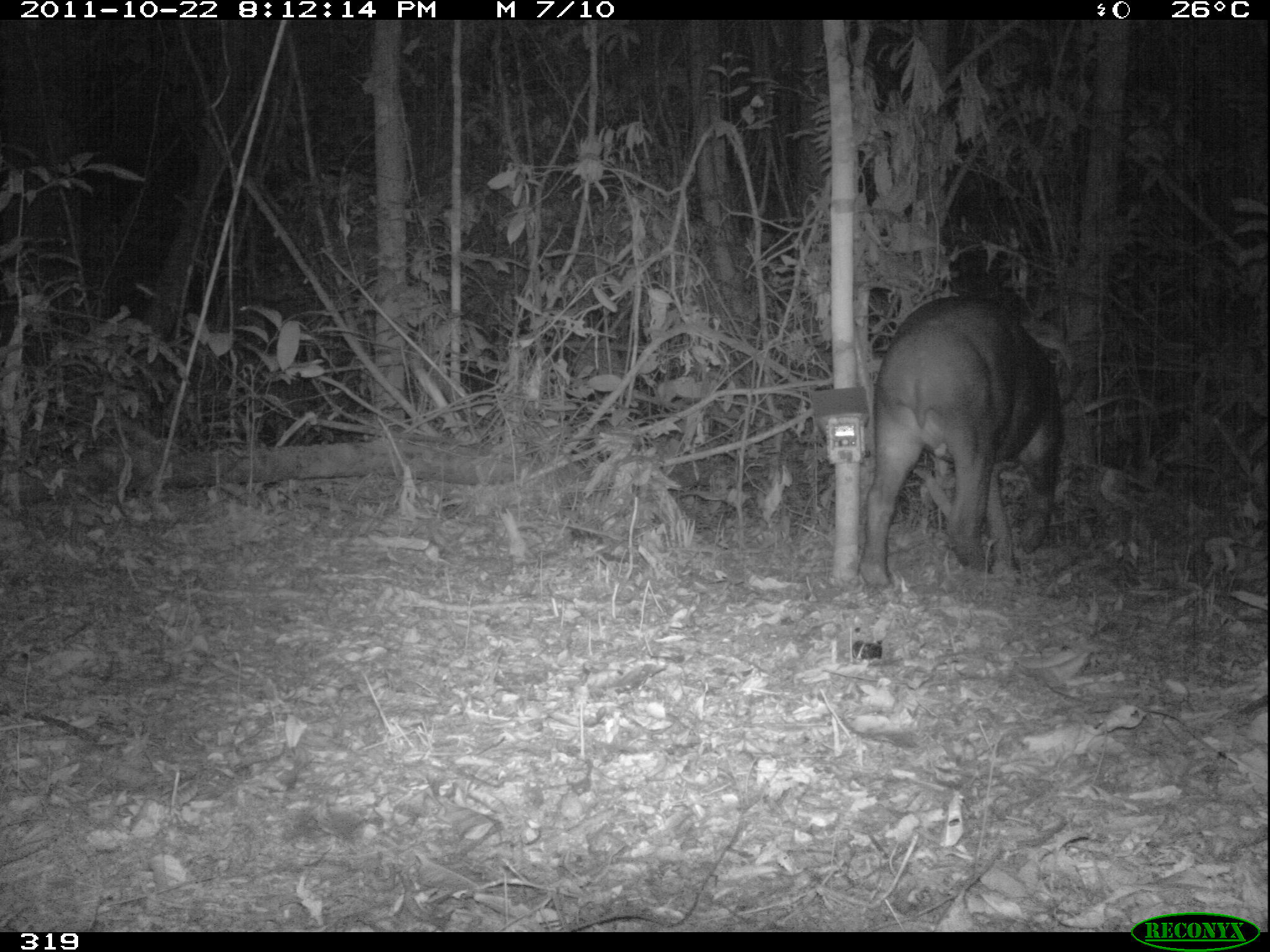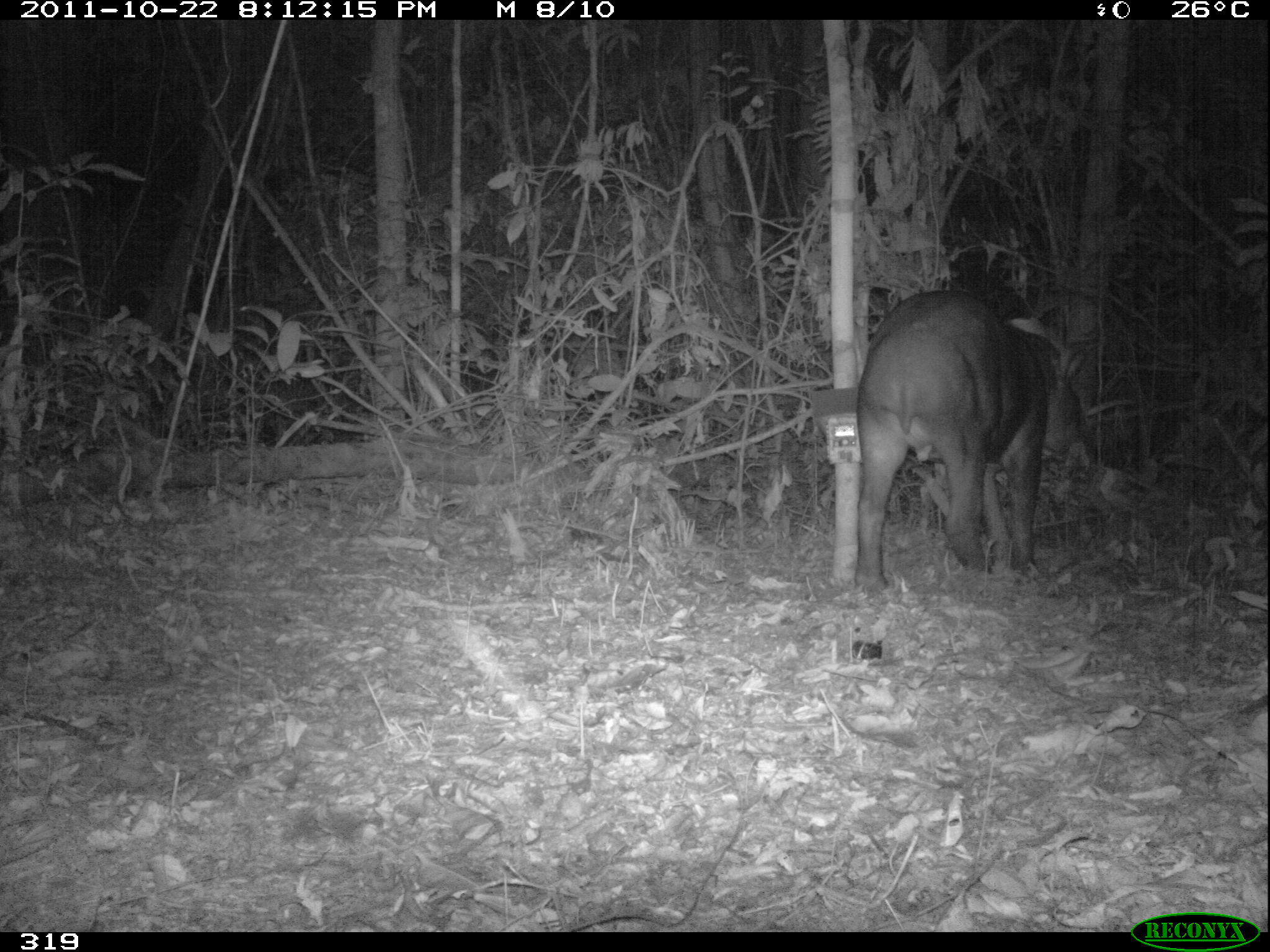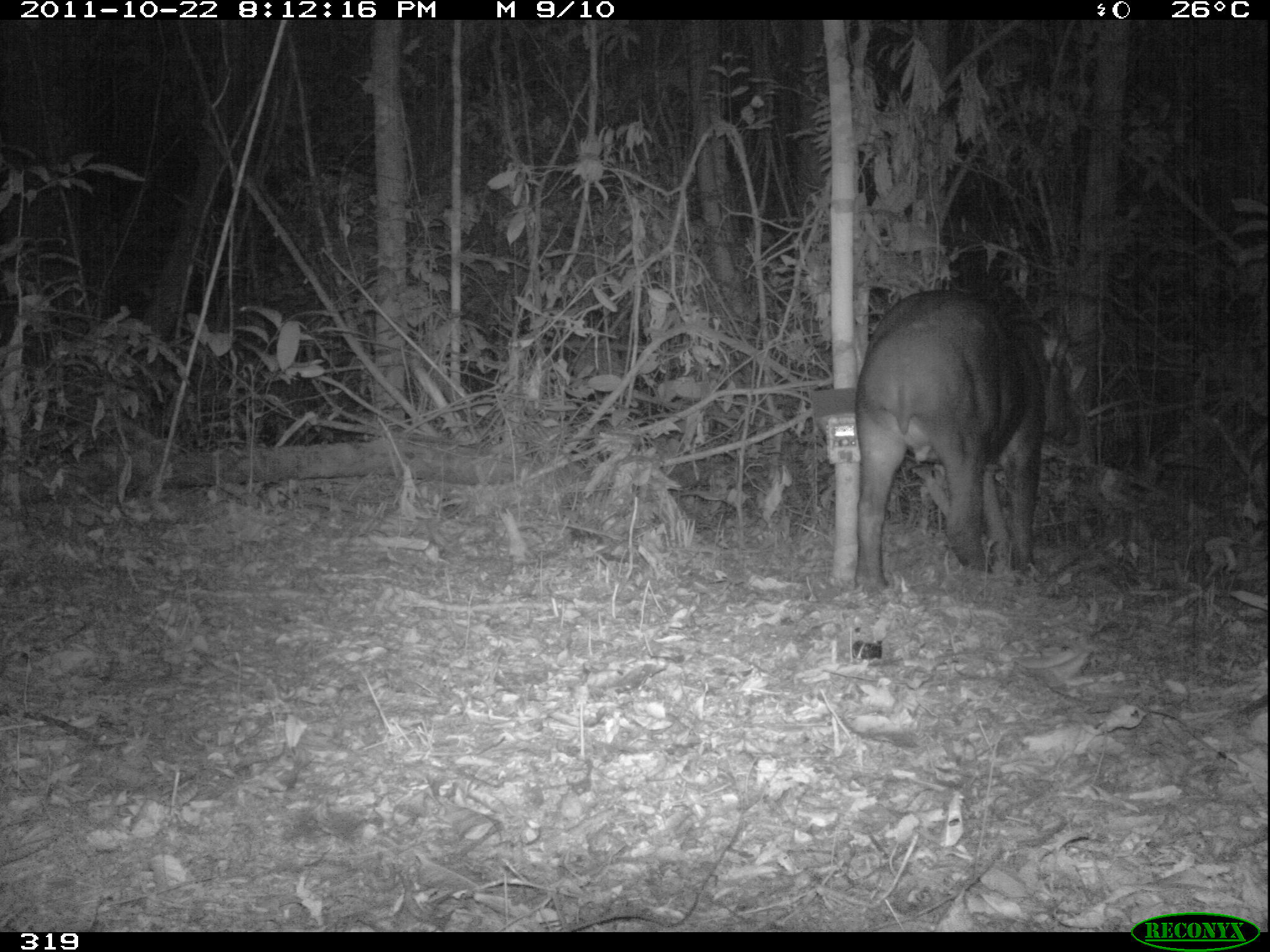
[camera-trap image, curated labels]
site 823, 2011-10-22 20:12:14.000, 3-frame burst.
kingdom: Animalia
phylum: Chordata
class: Mammalia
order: Perissodactyla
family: Tapiridae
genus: Tapirus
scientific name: Tapirus terrestris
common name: south american tapir